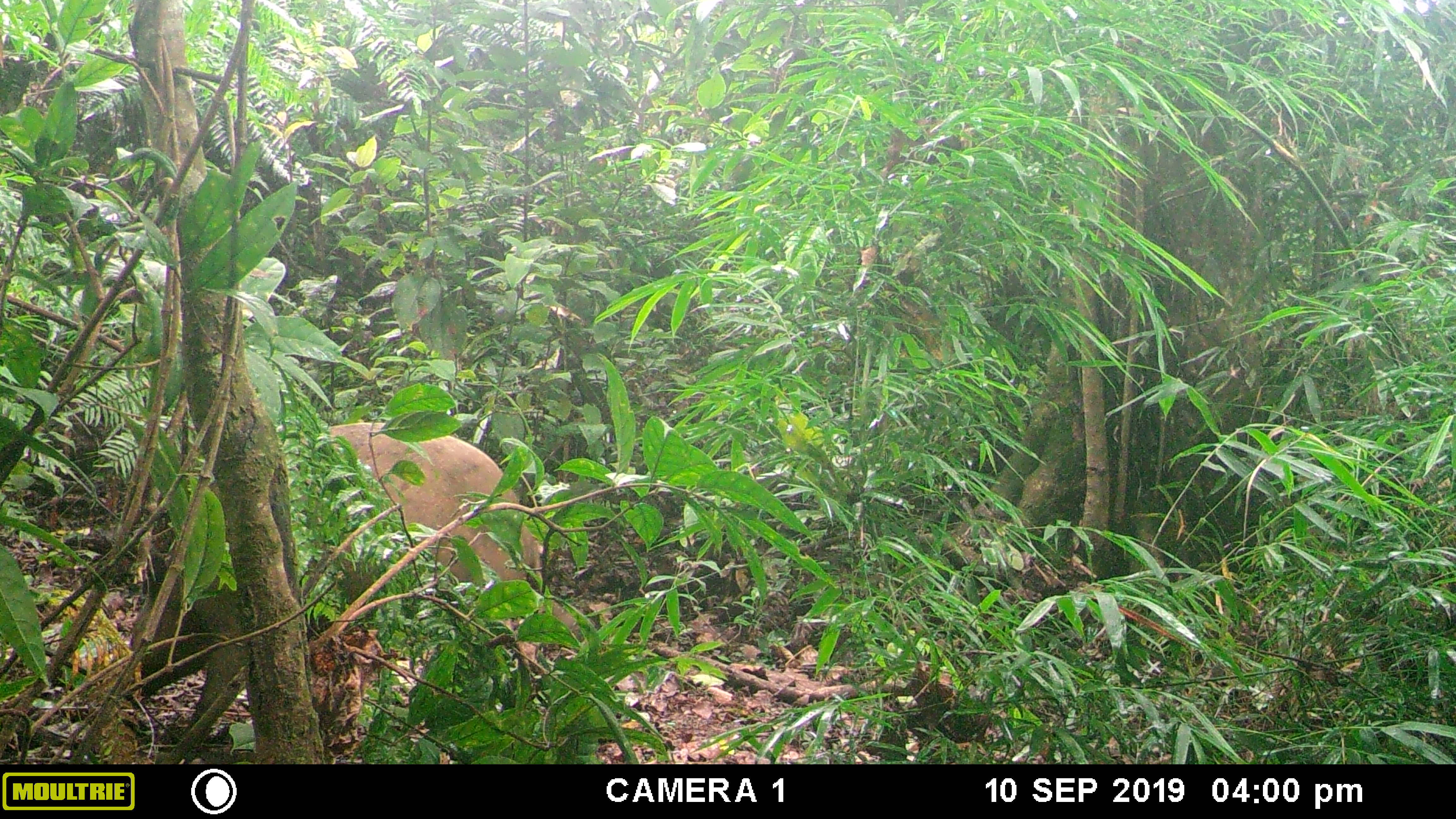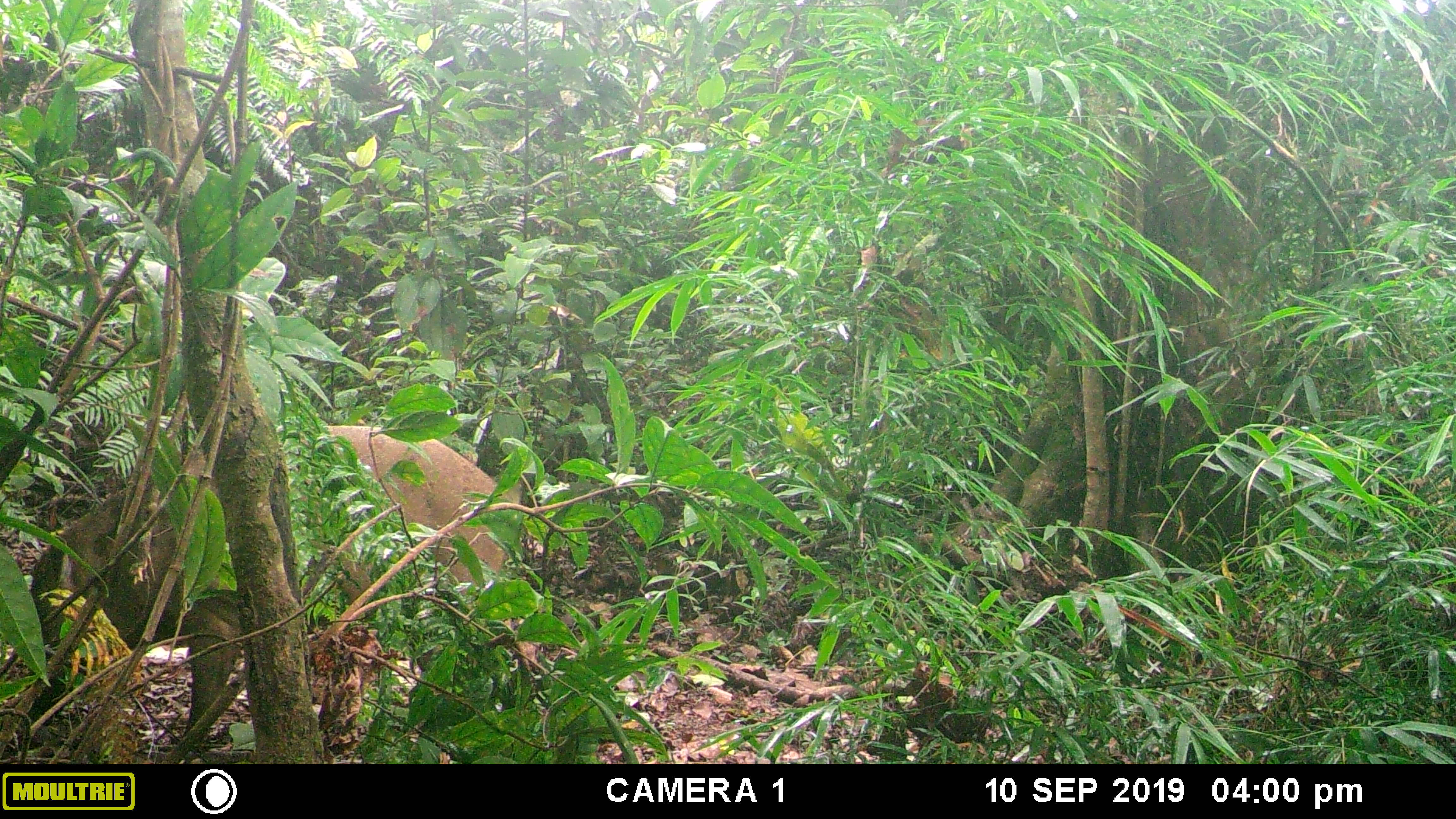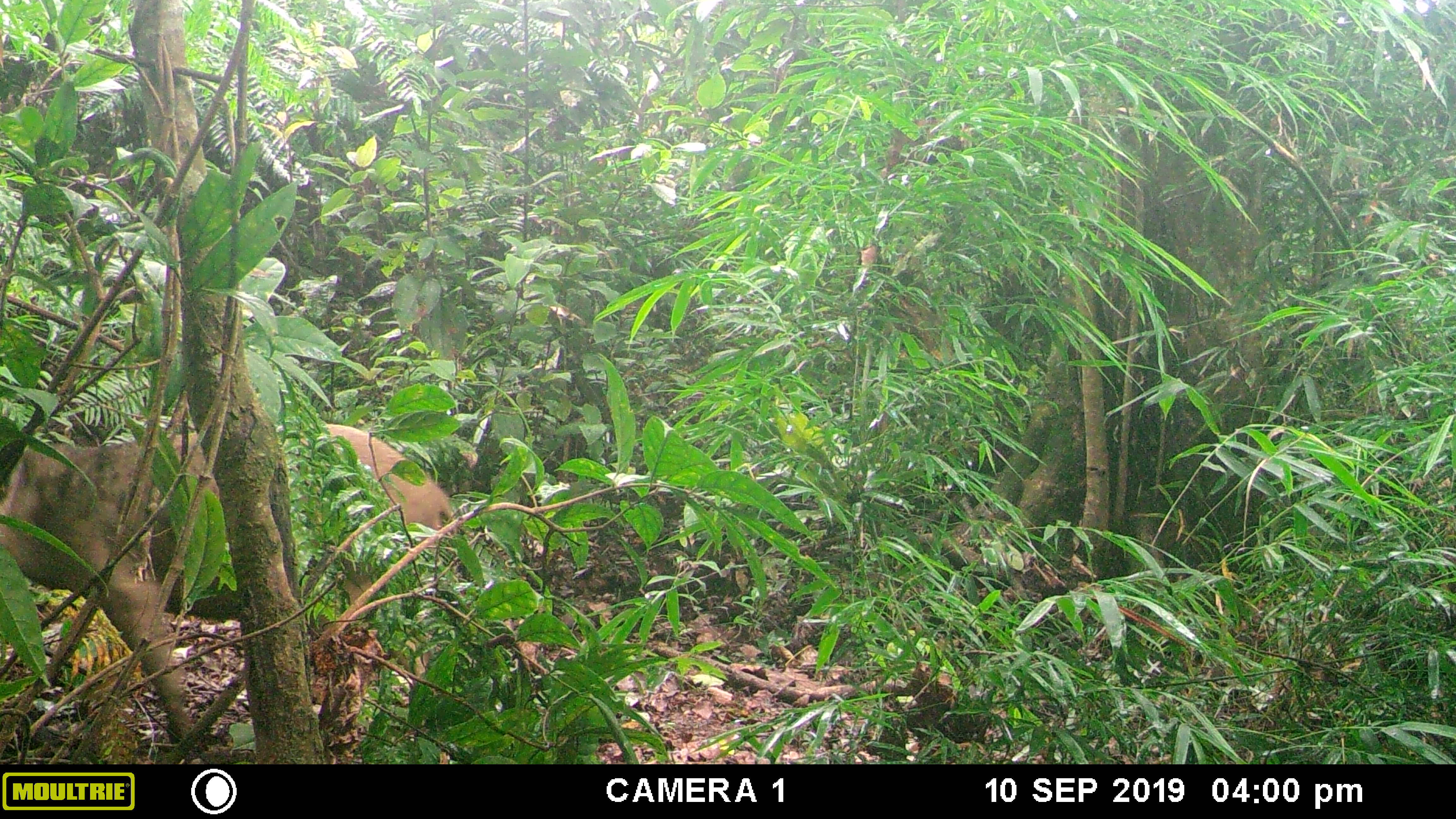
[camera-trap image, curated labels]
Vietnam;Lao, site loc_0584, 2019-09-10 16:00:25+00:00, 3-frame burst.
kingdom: Animalia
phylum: Chordata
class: Mammalia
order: Artiodactyla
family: Suidae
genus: Sus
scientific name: Sus scrofa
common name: eurasian wild pig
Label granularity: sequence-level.